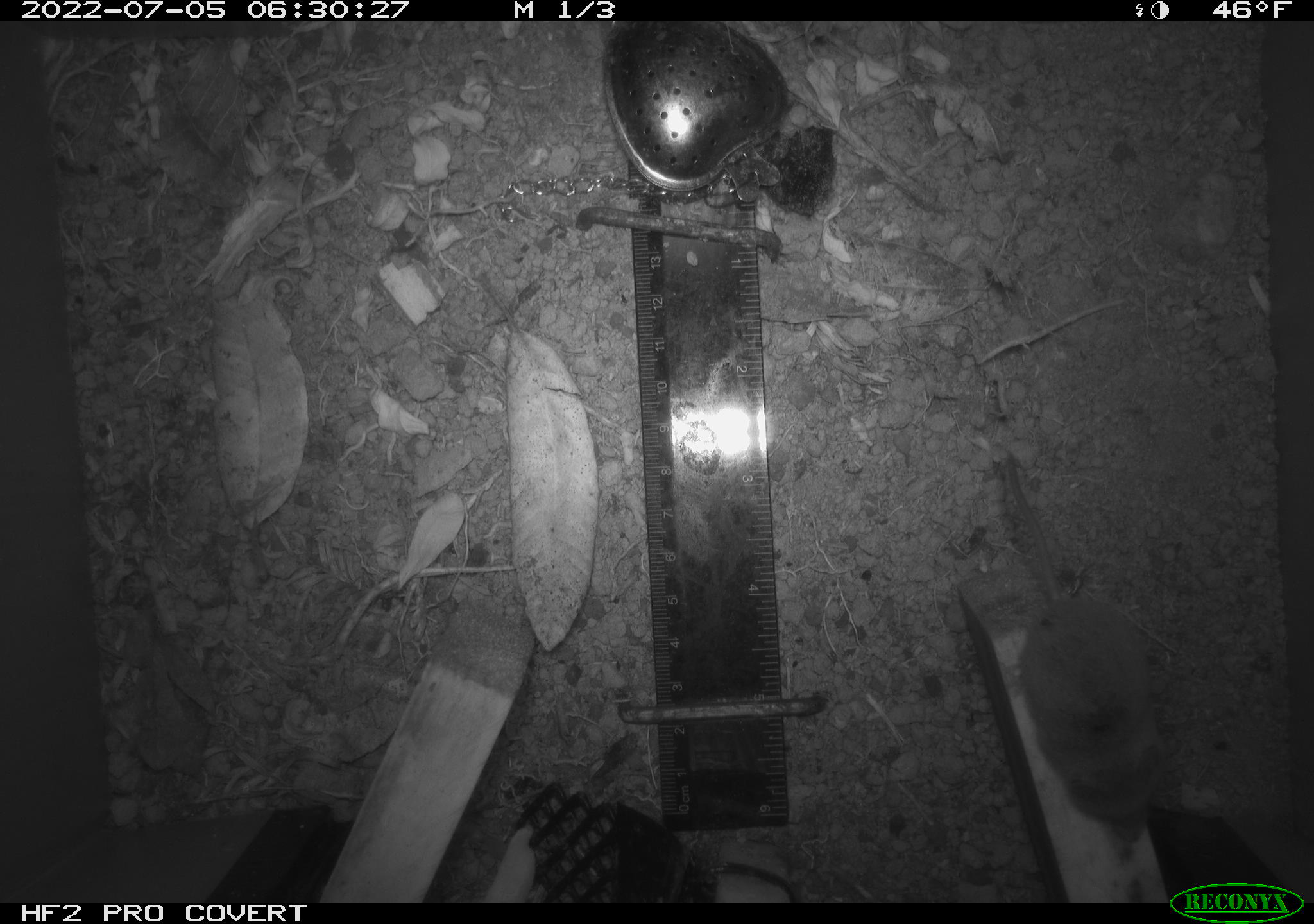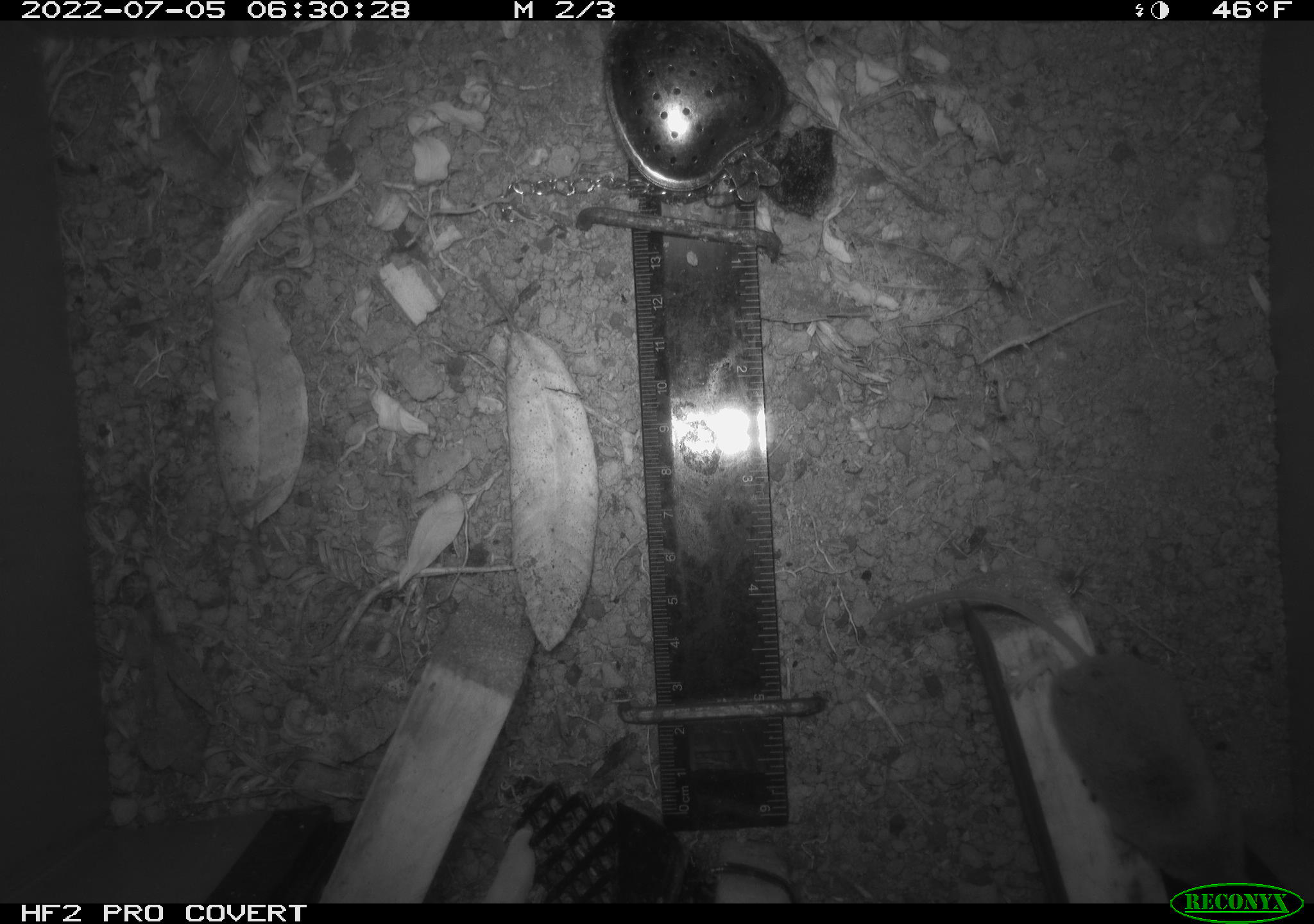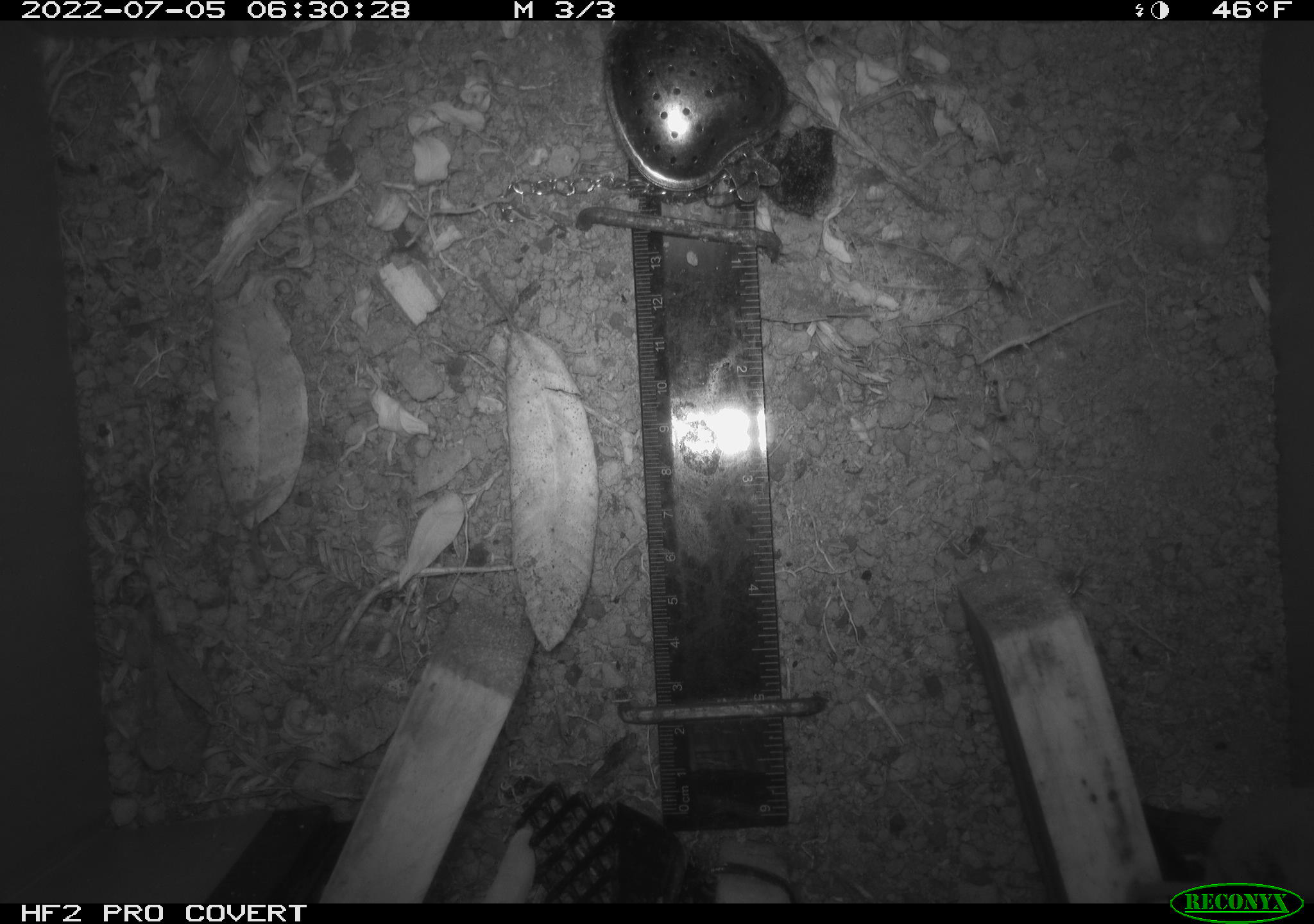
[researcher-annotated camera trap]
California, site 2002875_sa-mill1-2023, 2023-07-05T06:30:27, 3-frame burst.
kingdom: Animalia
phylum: Chordata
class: Mammalia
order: Eulipotyphla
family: Soricidae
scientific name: Soricidae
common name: shrews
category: soricidae family